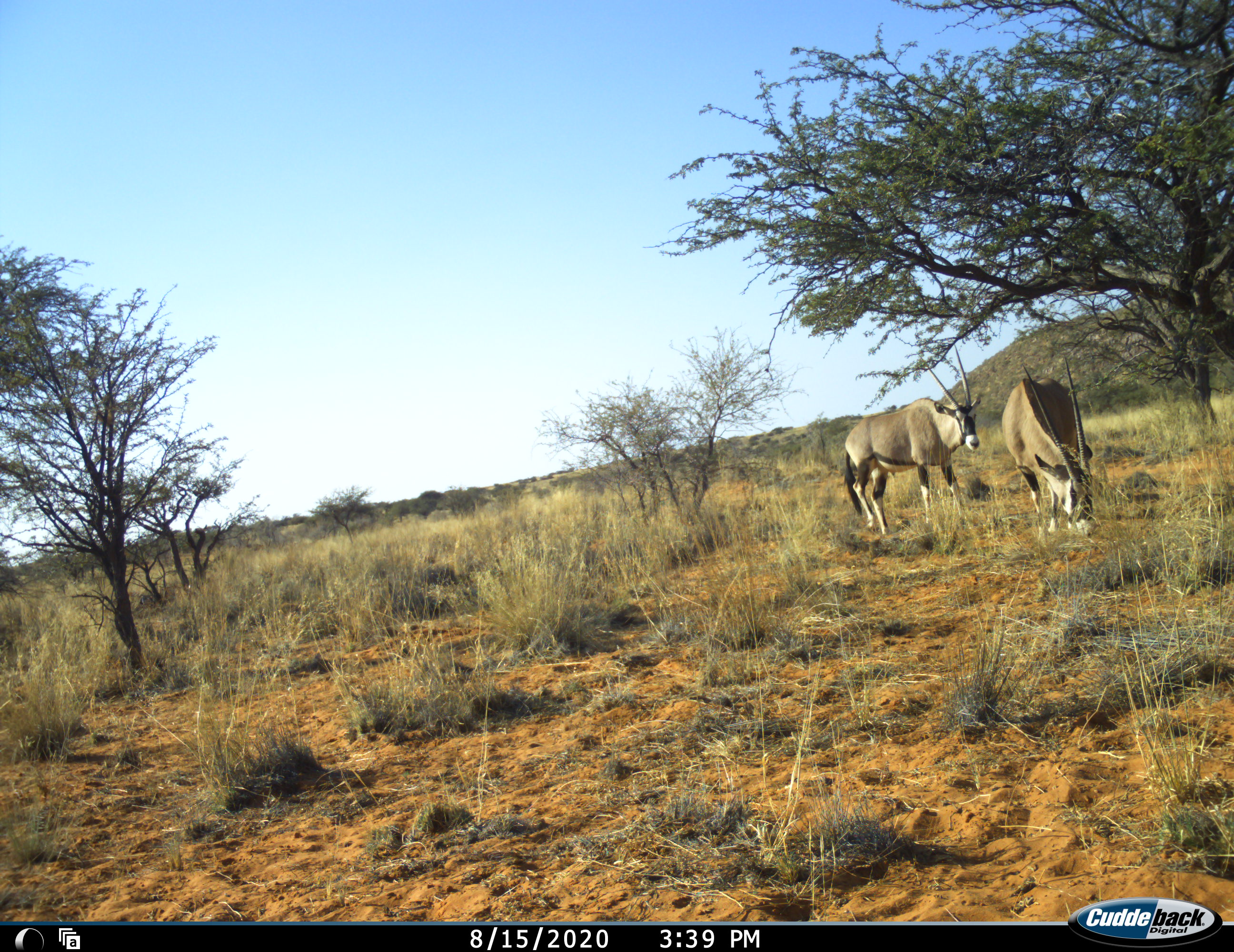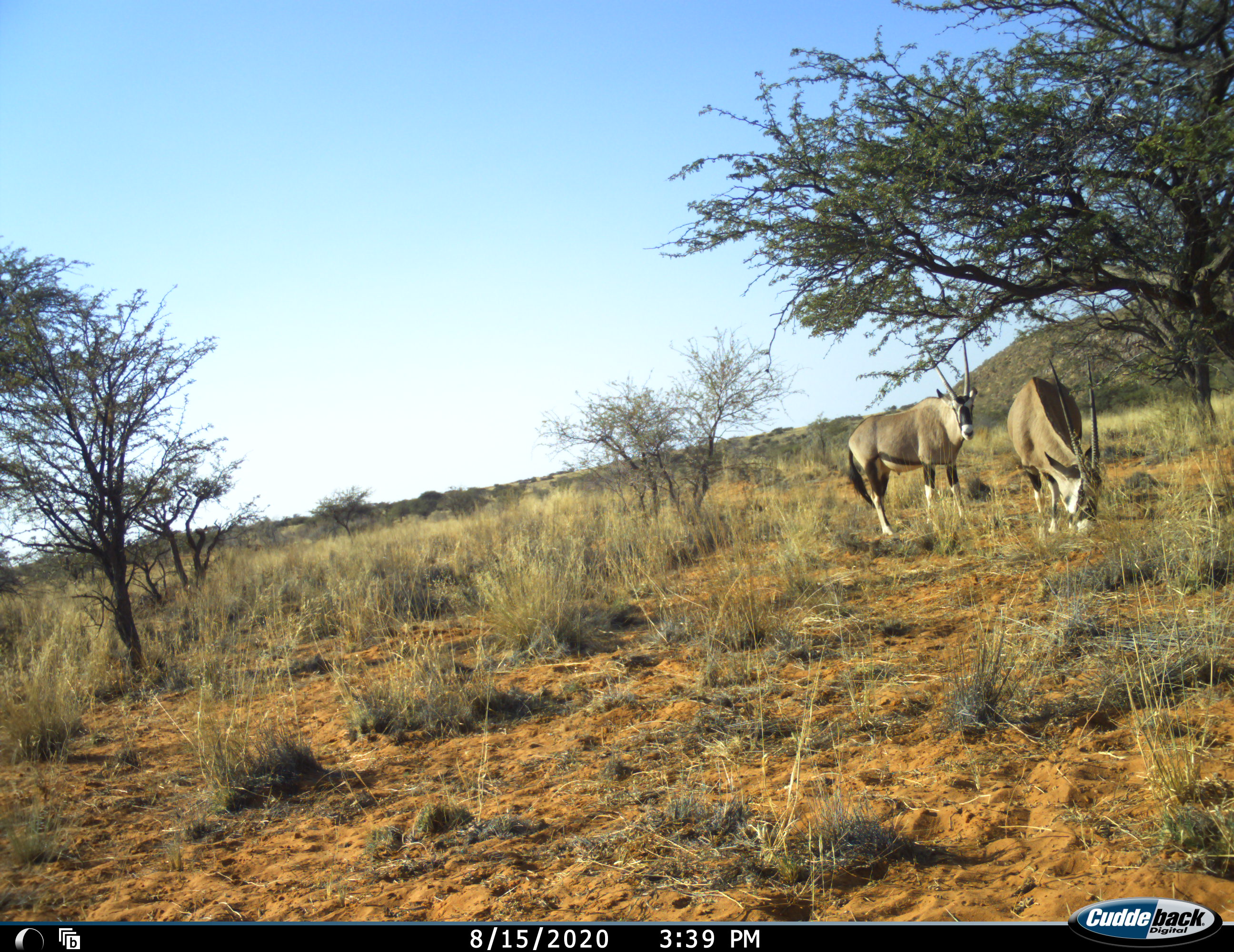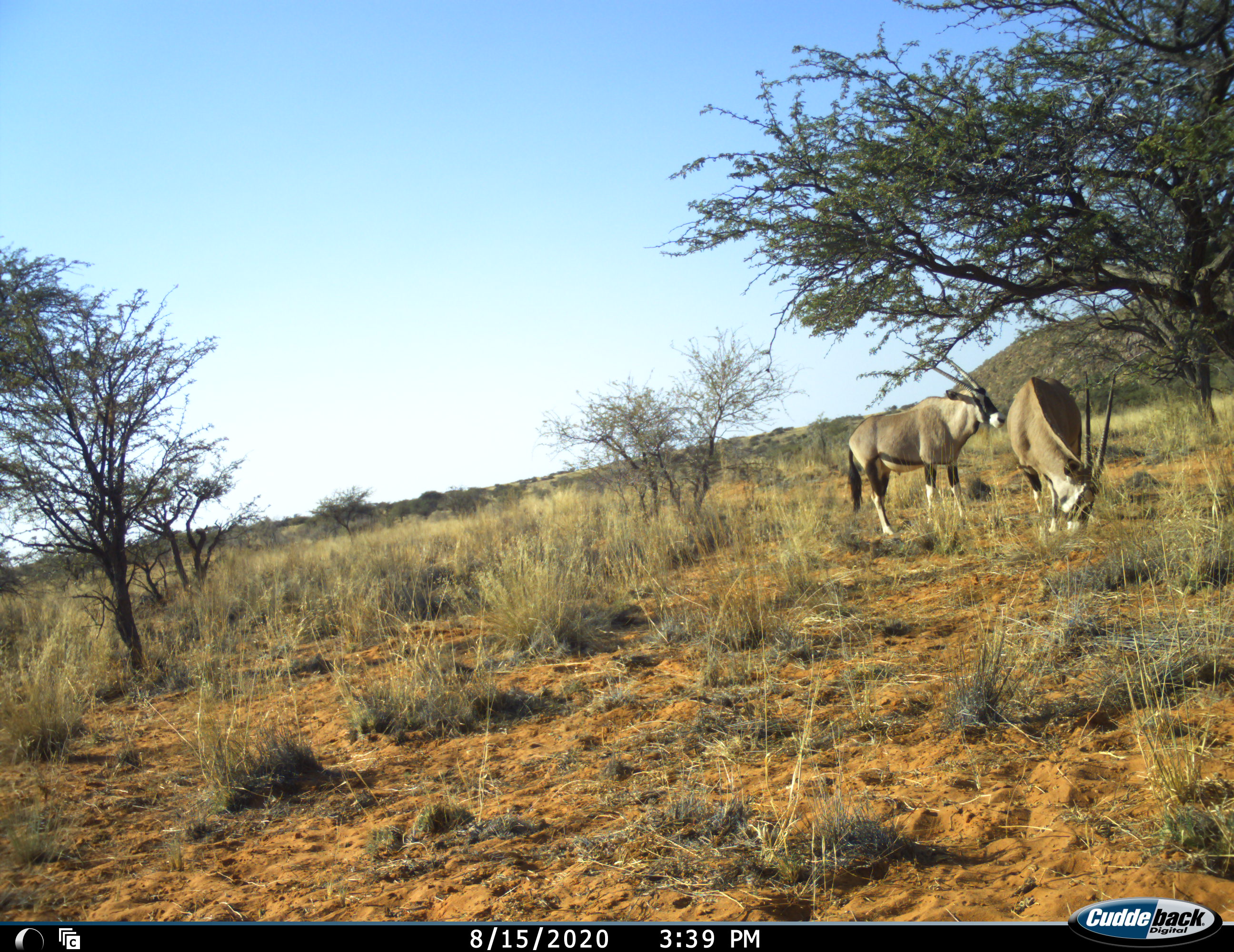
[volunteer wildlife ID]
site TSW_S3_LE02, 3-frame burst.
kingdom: Animalia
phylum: Chordata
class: Mammalia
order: Artiodactyla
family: Bovidae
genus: Oryx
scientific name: Oryx gazella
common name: gemsbok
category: oryx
Oryx (gemsbok) (Oryx gazella), count 2. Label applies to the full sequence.